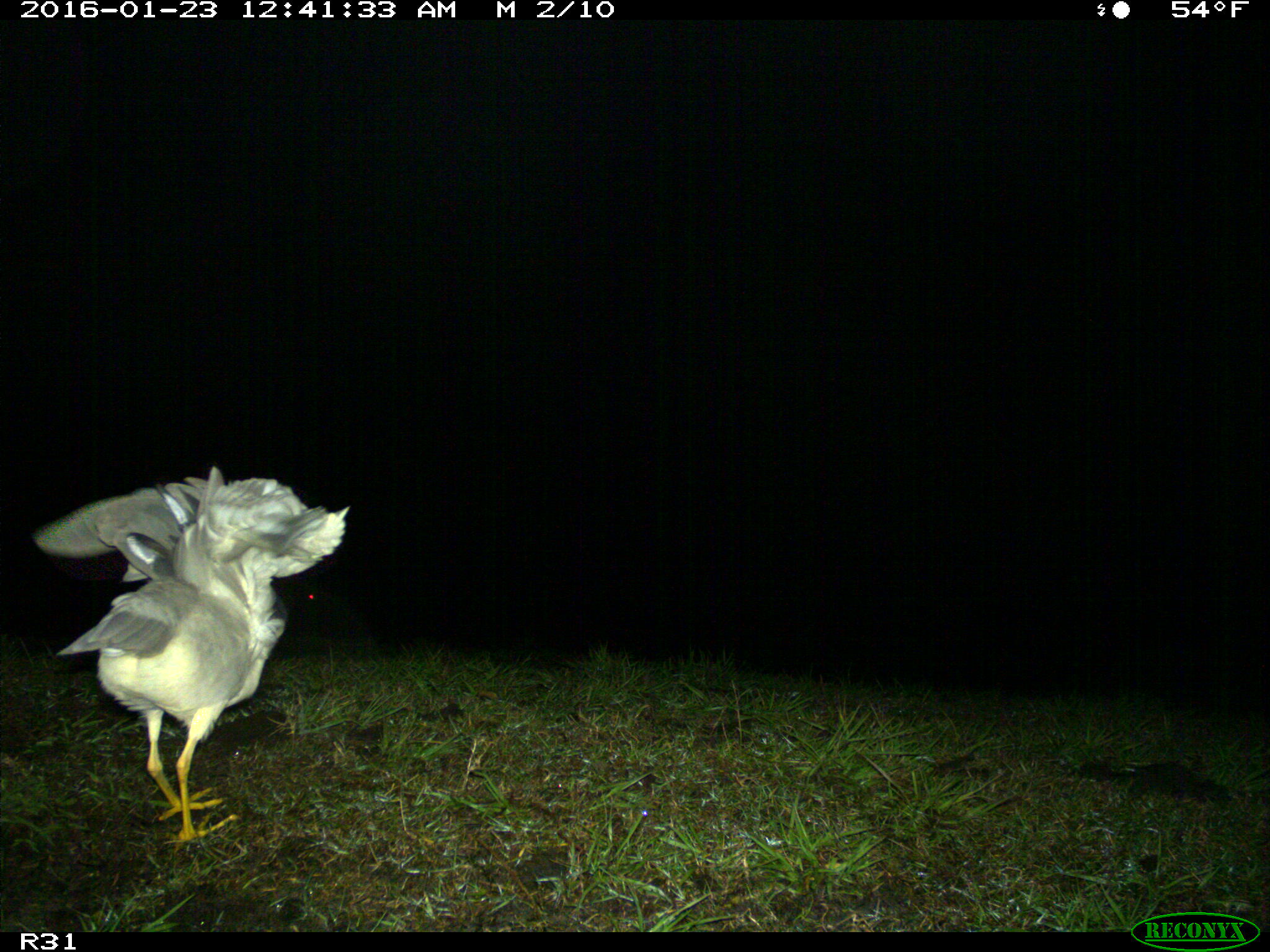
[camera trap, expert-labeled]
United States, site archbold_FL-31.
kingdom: Animalia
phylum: Chordata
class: Aves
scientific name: Aves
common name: birds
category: unidentified bird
Unidentified bird (birds) (Aves).